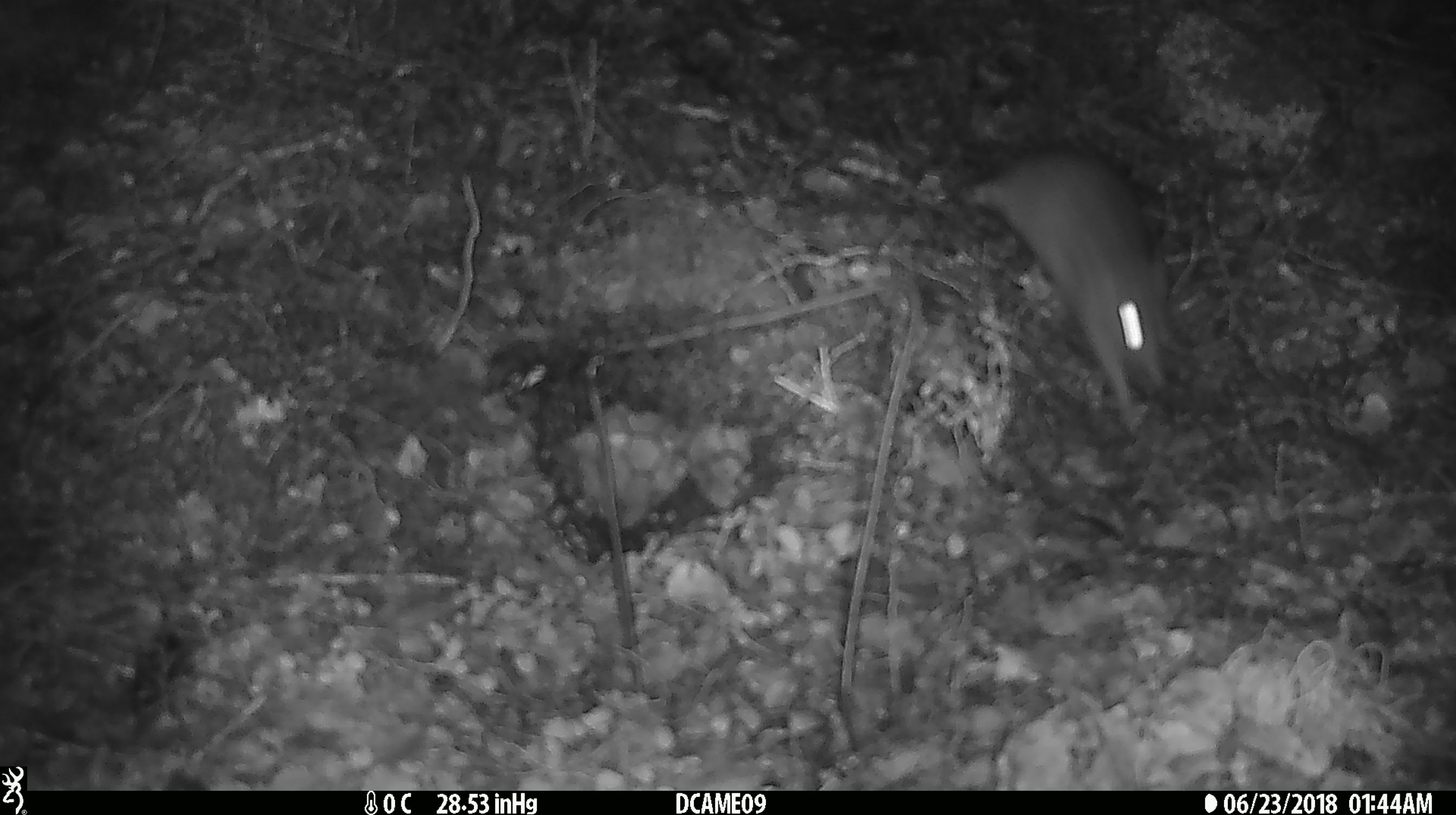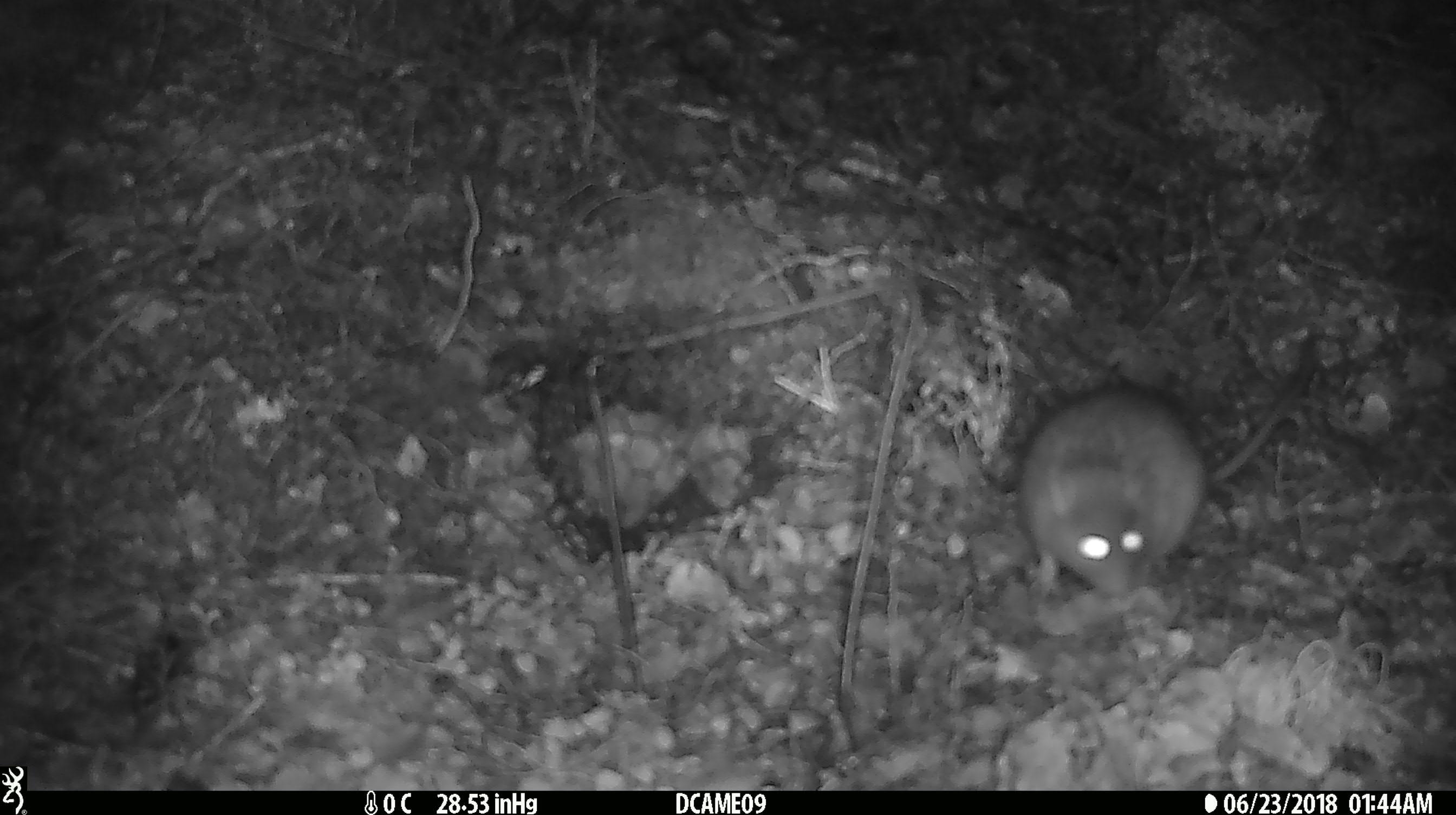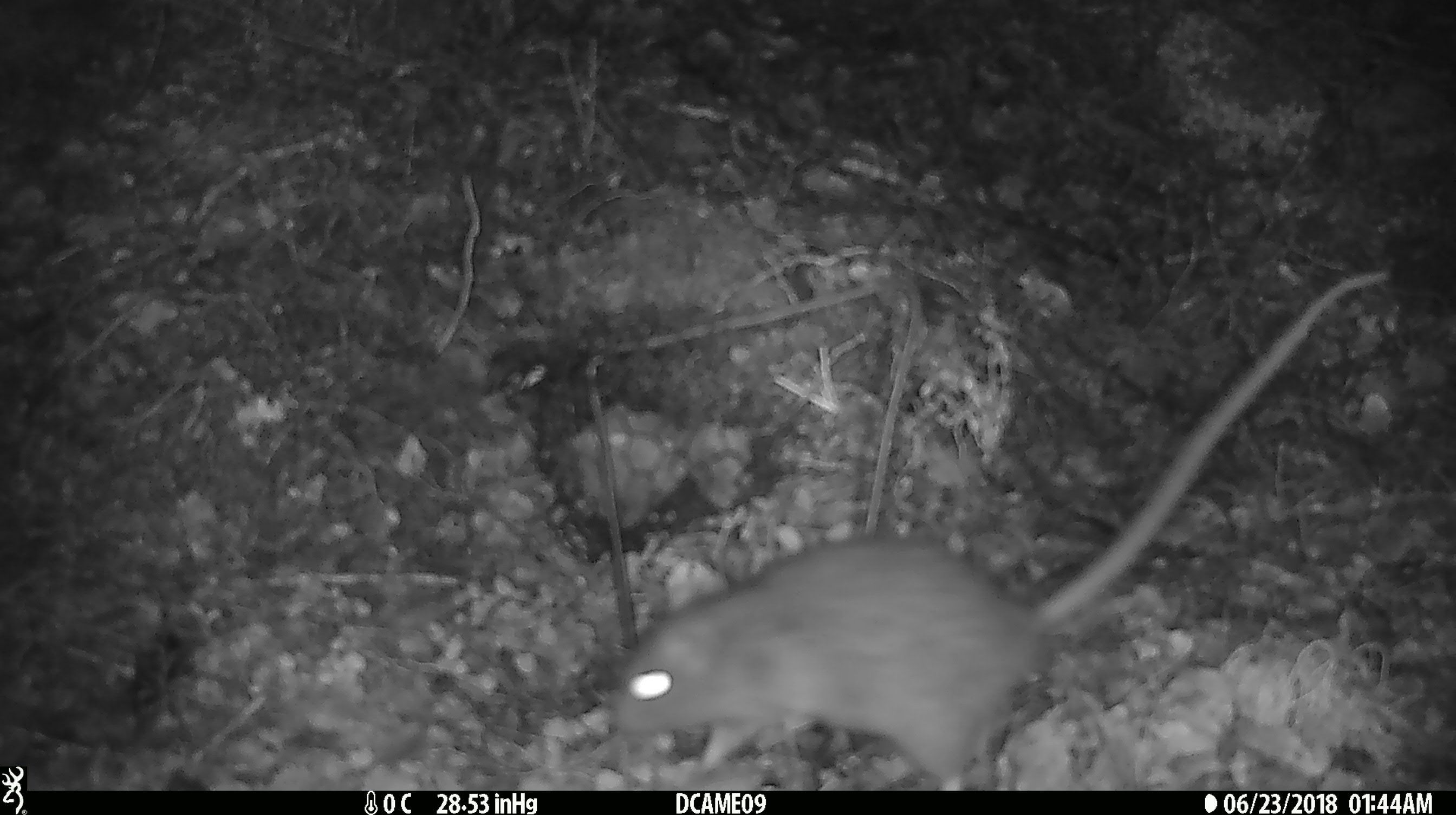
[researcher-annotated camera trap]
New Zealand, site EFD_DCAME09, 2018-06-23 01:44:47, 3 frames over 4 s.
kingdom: Animalia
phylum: Chordata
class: Mammalia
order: Rodentia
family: Muridae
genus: Rattus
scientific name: Rattus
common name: rat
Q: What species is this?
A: Rat (Rattus).